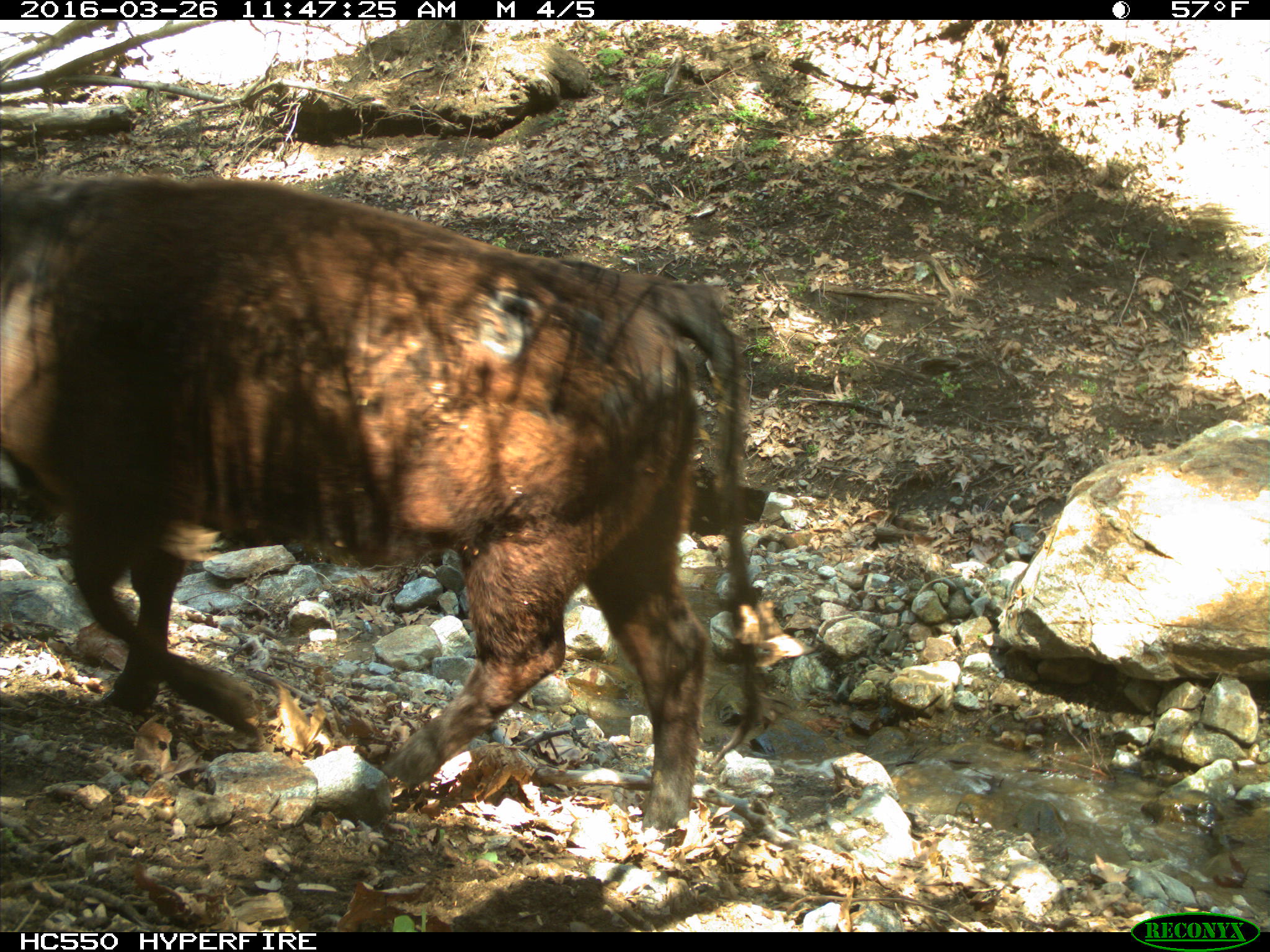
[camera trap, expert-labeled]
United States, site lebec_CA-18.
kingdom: Animalia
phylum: Chordata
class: Mammalia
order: Artiodactyla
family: Bovidae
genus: Bos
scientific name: Bos taurus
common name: domestic cow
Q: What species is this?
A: Bos taurus (domestic cow).